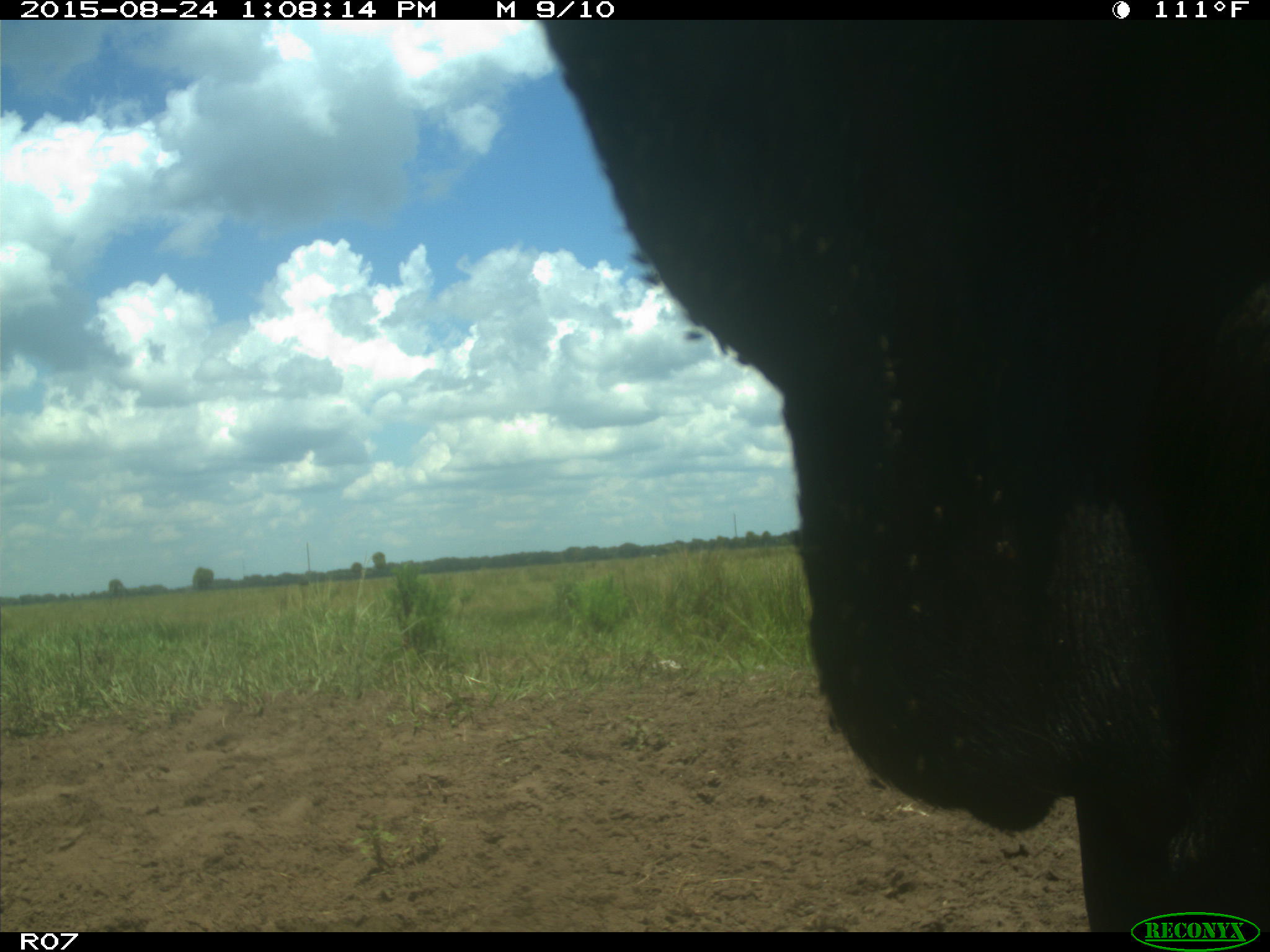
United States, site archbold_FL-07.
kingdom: Animalia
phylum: Chordata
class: Mammalia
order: Artiodactyla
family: Bovidae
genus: Bos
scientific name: Bos taurus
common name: domestic cow